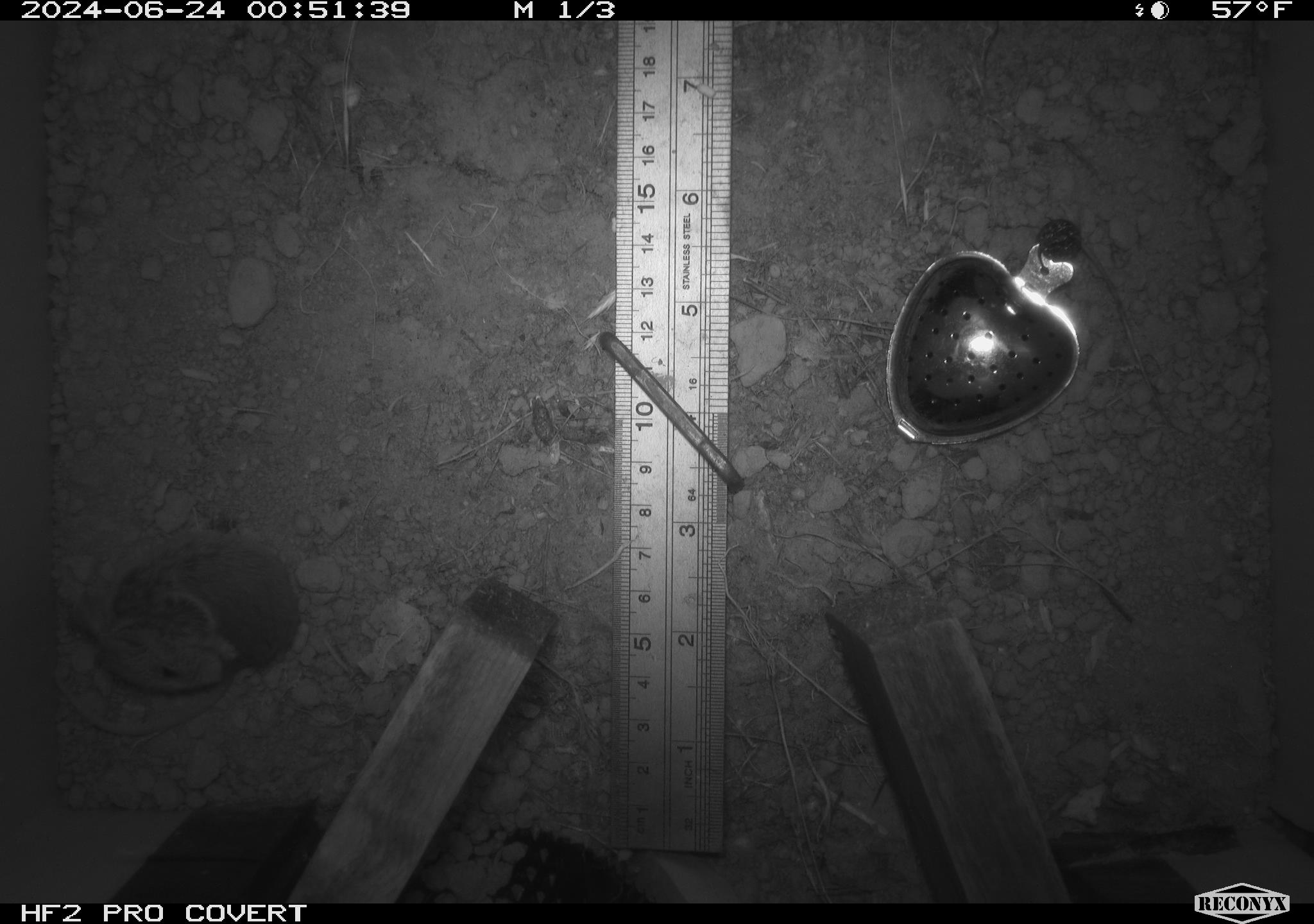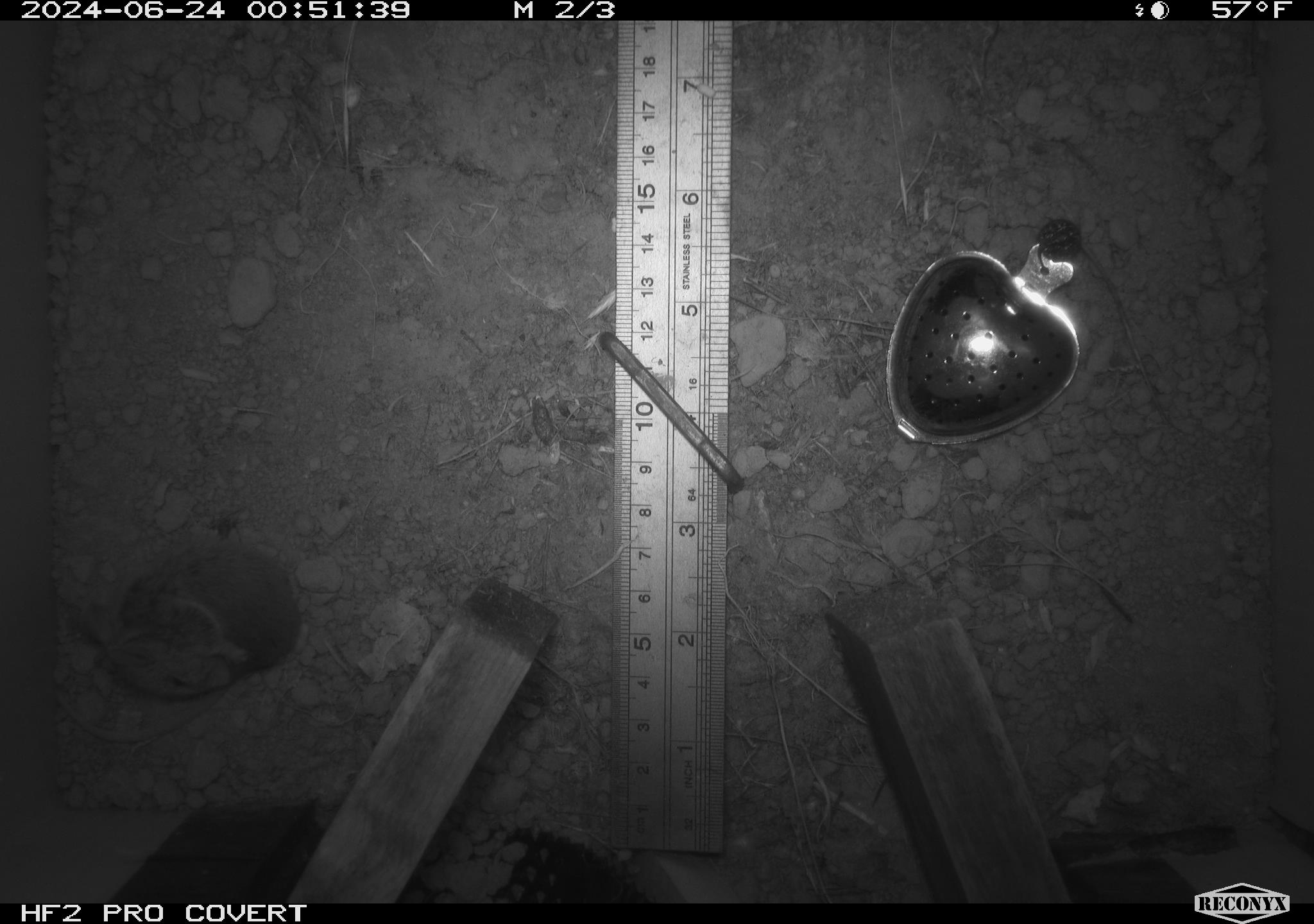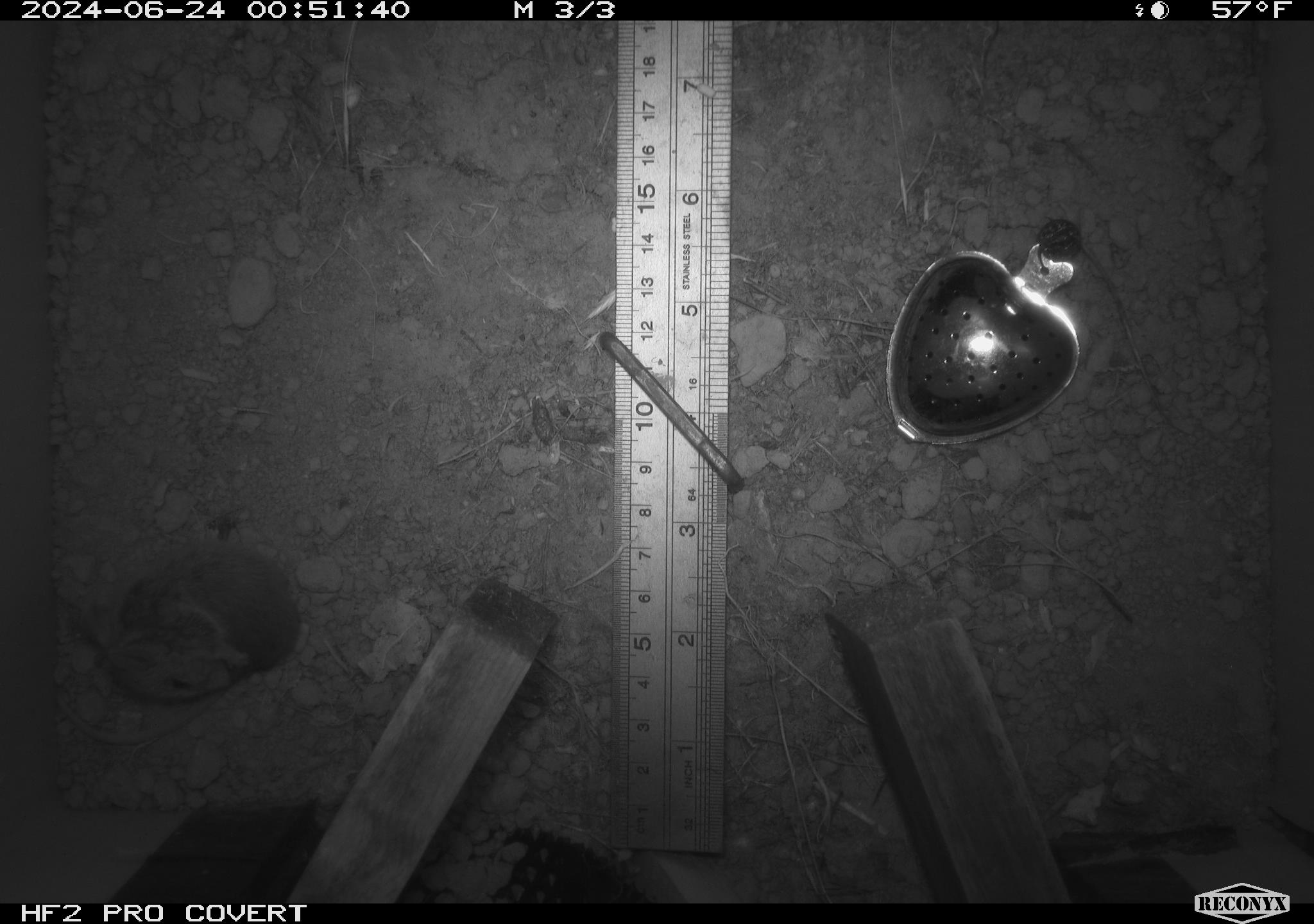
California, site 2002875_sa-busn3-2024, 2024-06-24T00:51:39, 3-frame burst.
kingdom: Animalia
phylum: Chordata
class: Mammalia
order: Rodentia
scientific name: Rodentia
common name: mouse species